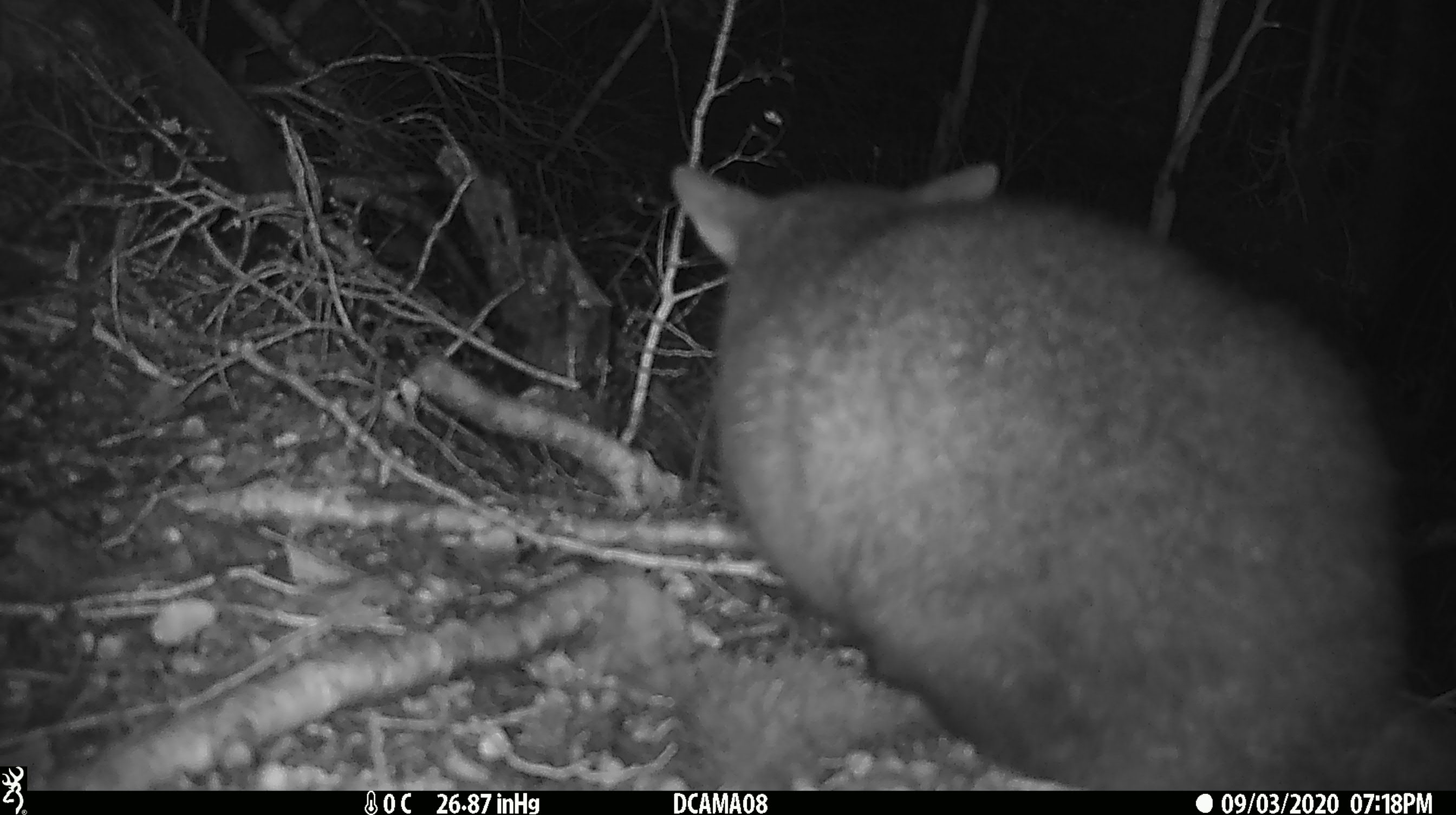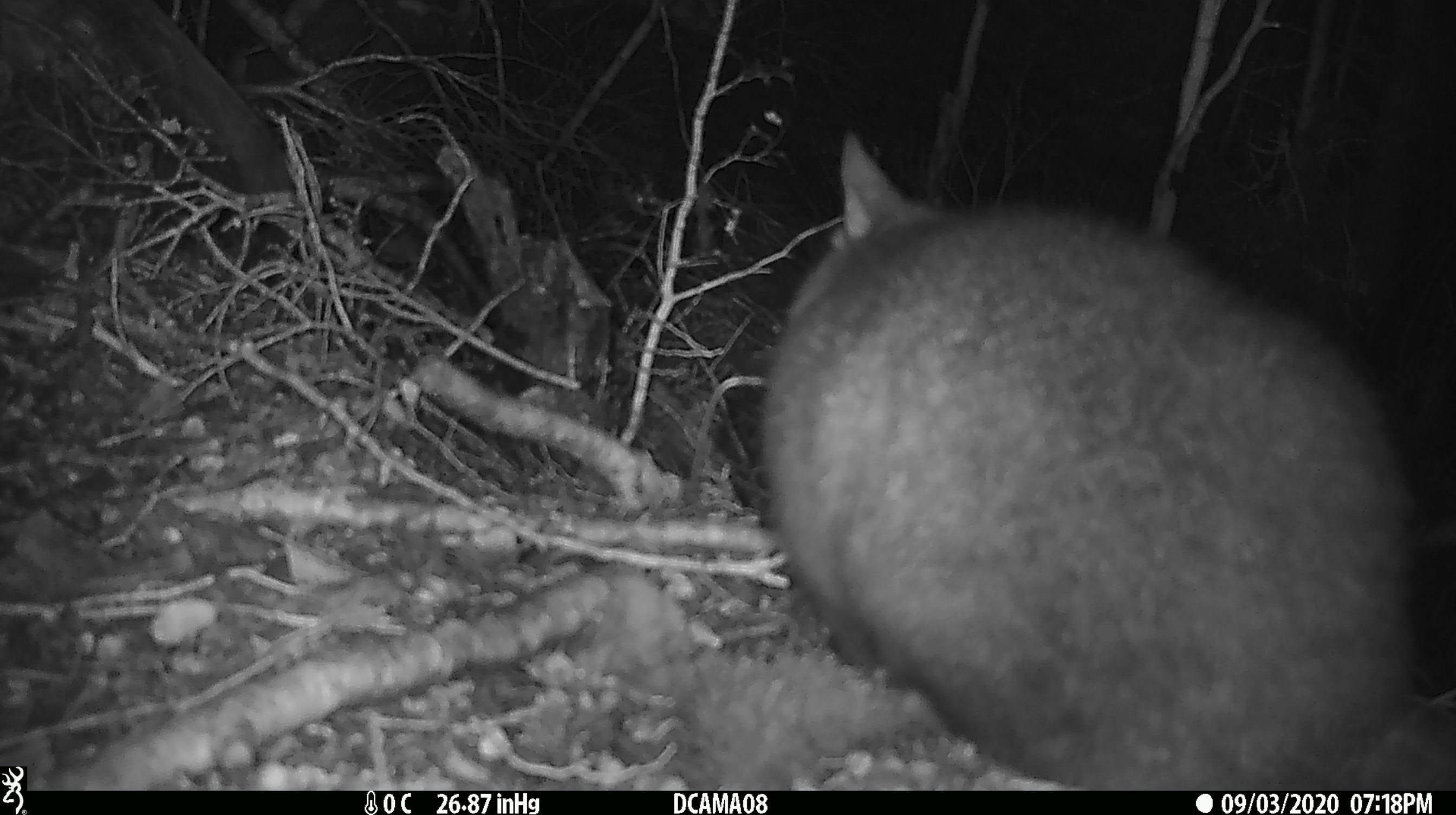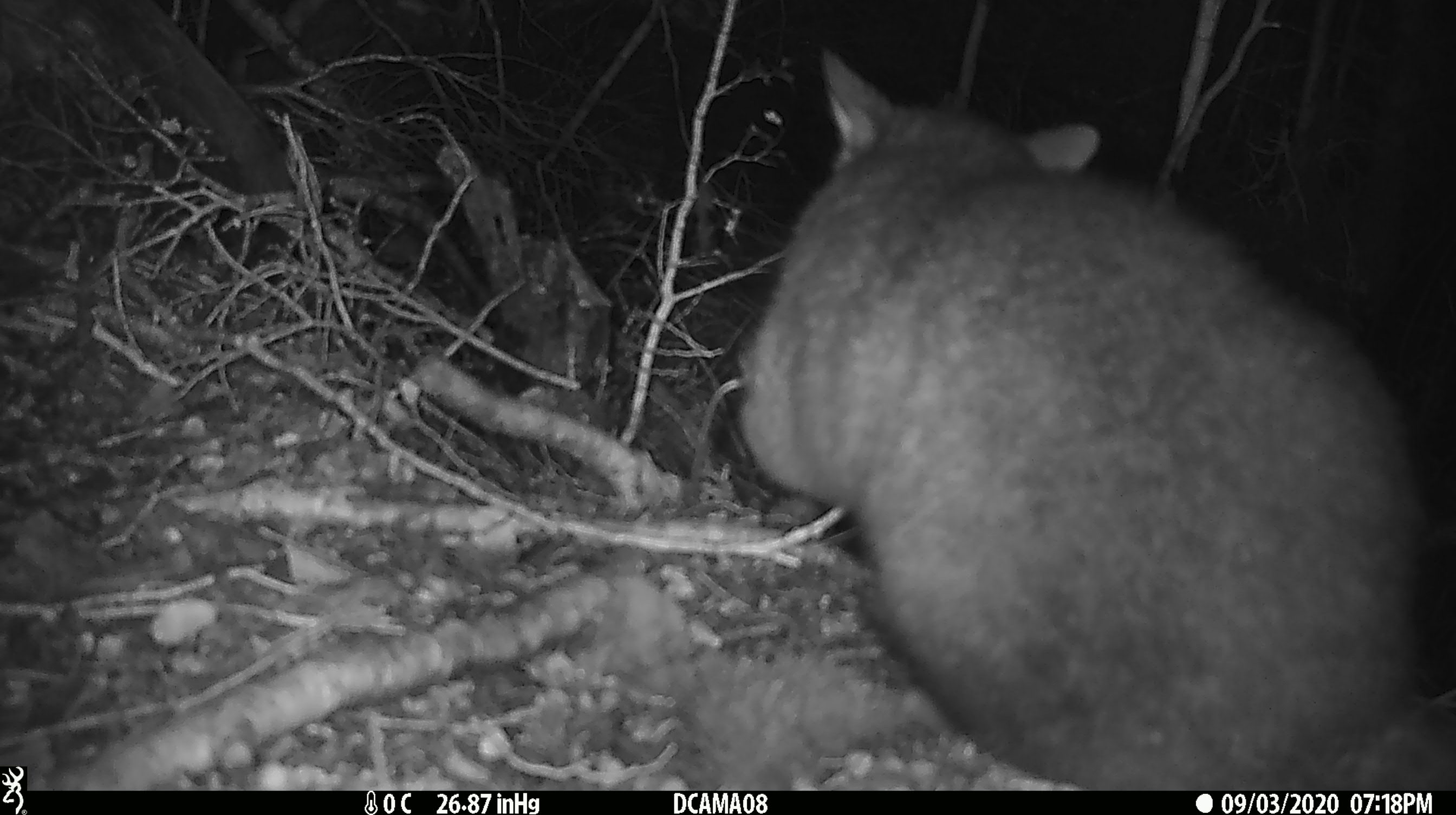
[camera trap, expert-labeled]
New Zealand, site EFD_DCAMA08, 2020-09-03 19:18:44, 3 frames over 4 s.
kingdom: Animalia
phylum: Chordata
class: Mammalia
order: Diprotodontia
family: Phalangeridae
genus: Trichosurus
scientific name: Trichosurus vulpecula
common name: common brushtail possum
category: possum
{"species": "possum (common brushtail possum) (Trichosurus vulpecula)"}